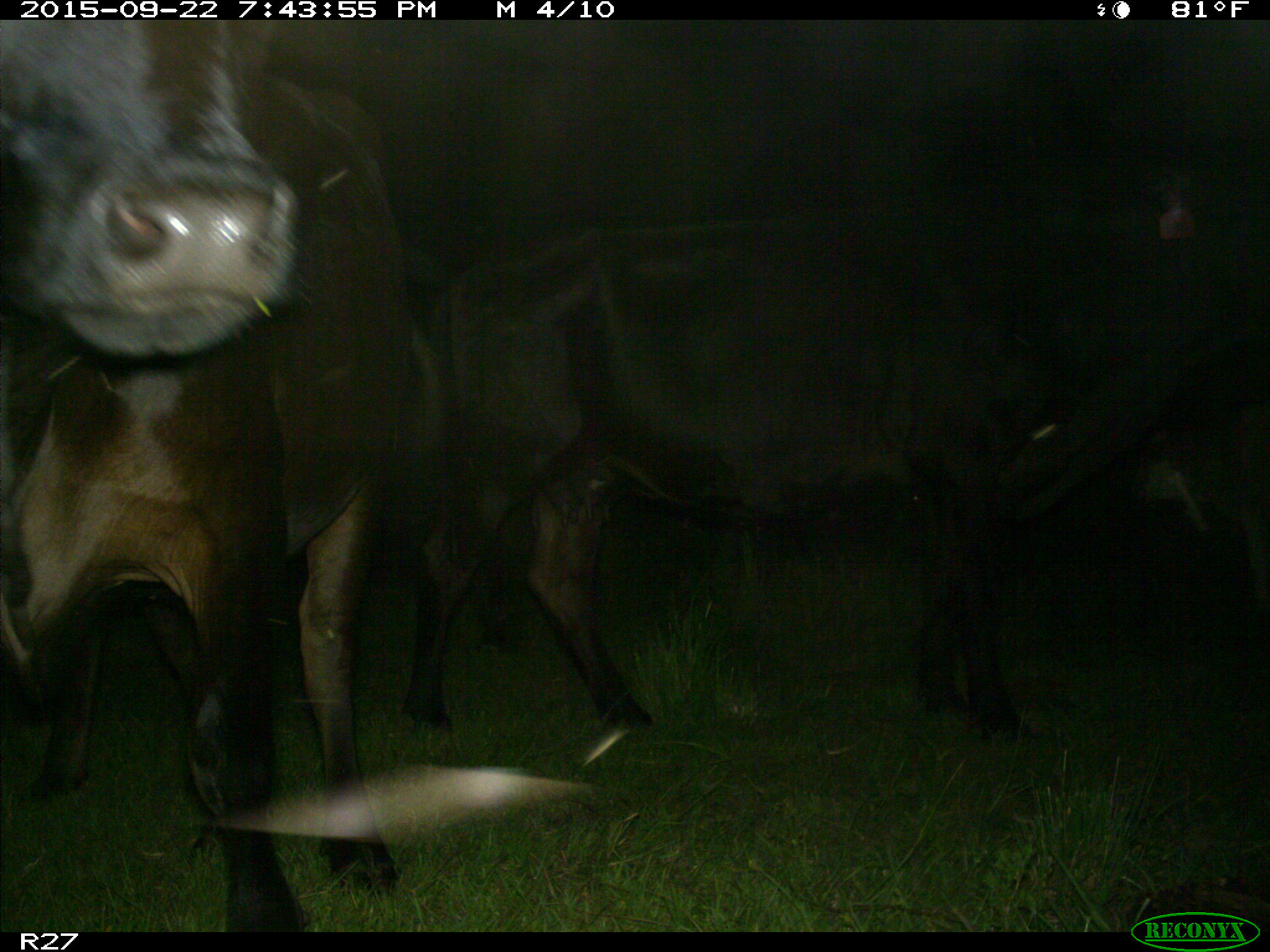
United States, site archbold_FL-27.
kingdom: Animalia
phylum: Chordata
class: Mammalia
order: Artiodactyla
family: Bovidae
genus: Bos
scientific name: Bos taurus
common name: domestic cow